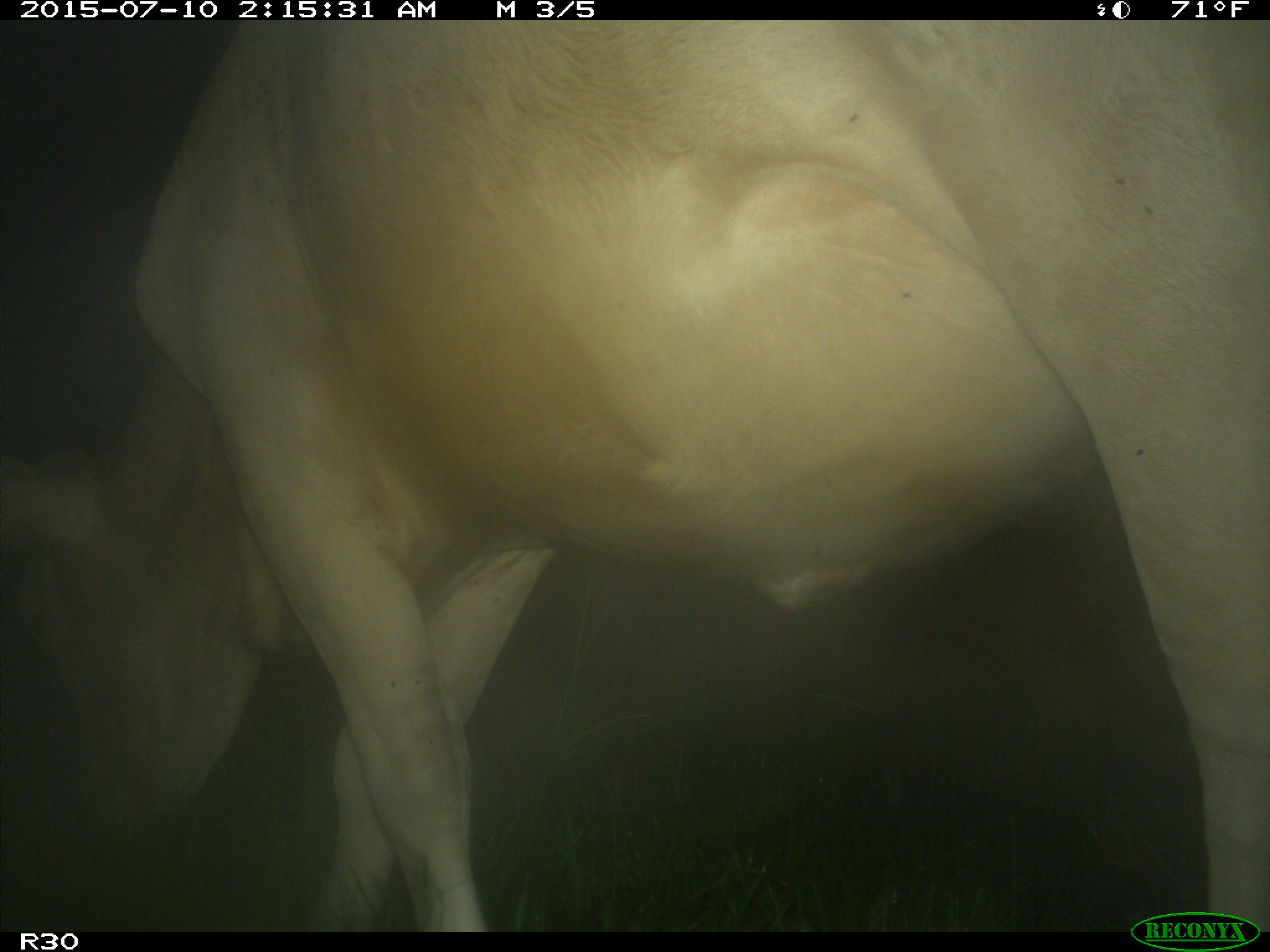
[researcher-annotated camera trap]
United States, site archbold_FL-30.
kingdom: Animalia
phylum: Chordata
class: Mammalia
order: Artiodactyla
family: Bovidae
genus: Bos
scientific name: Bos taurus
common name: domestic cow